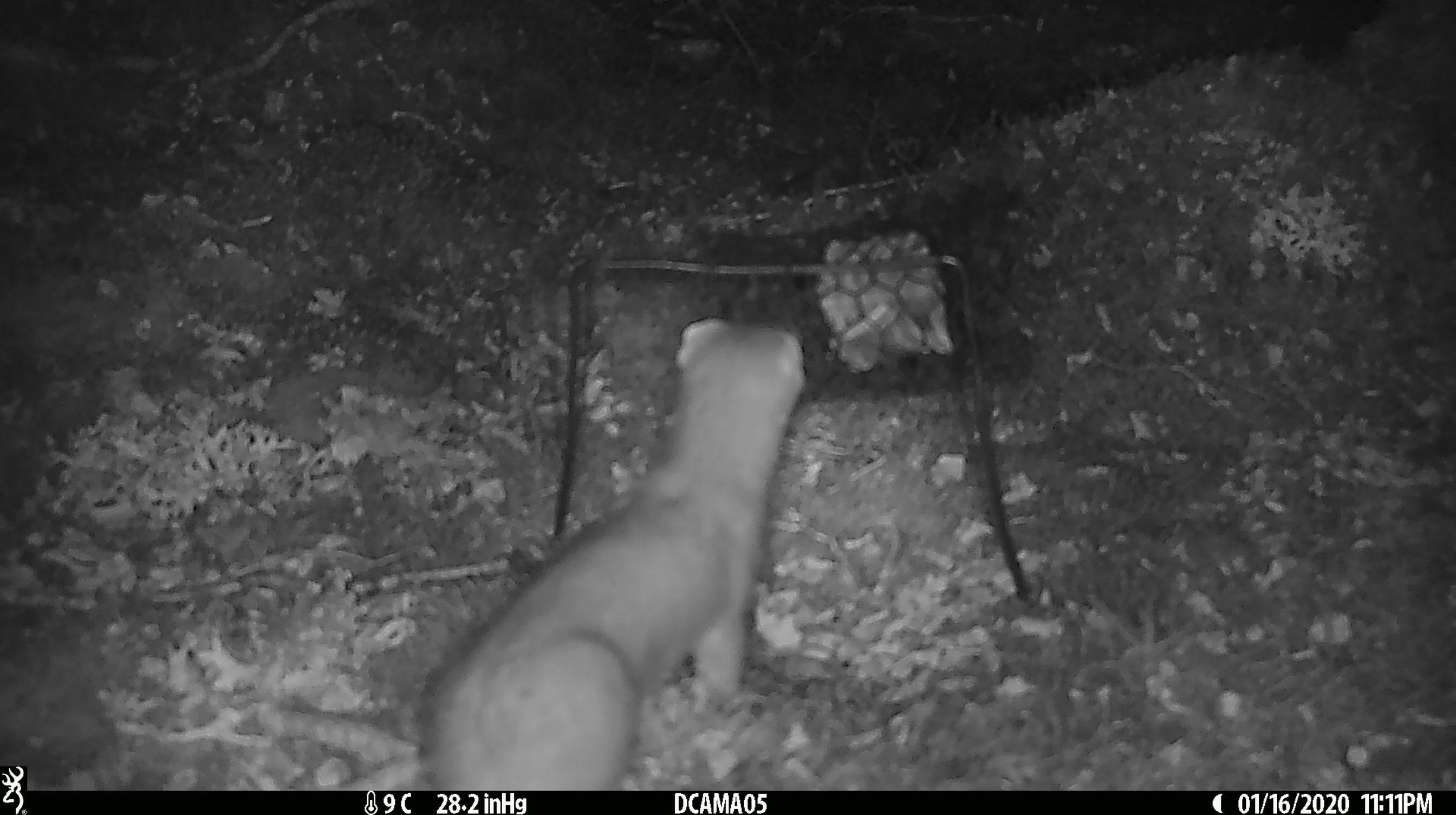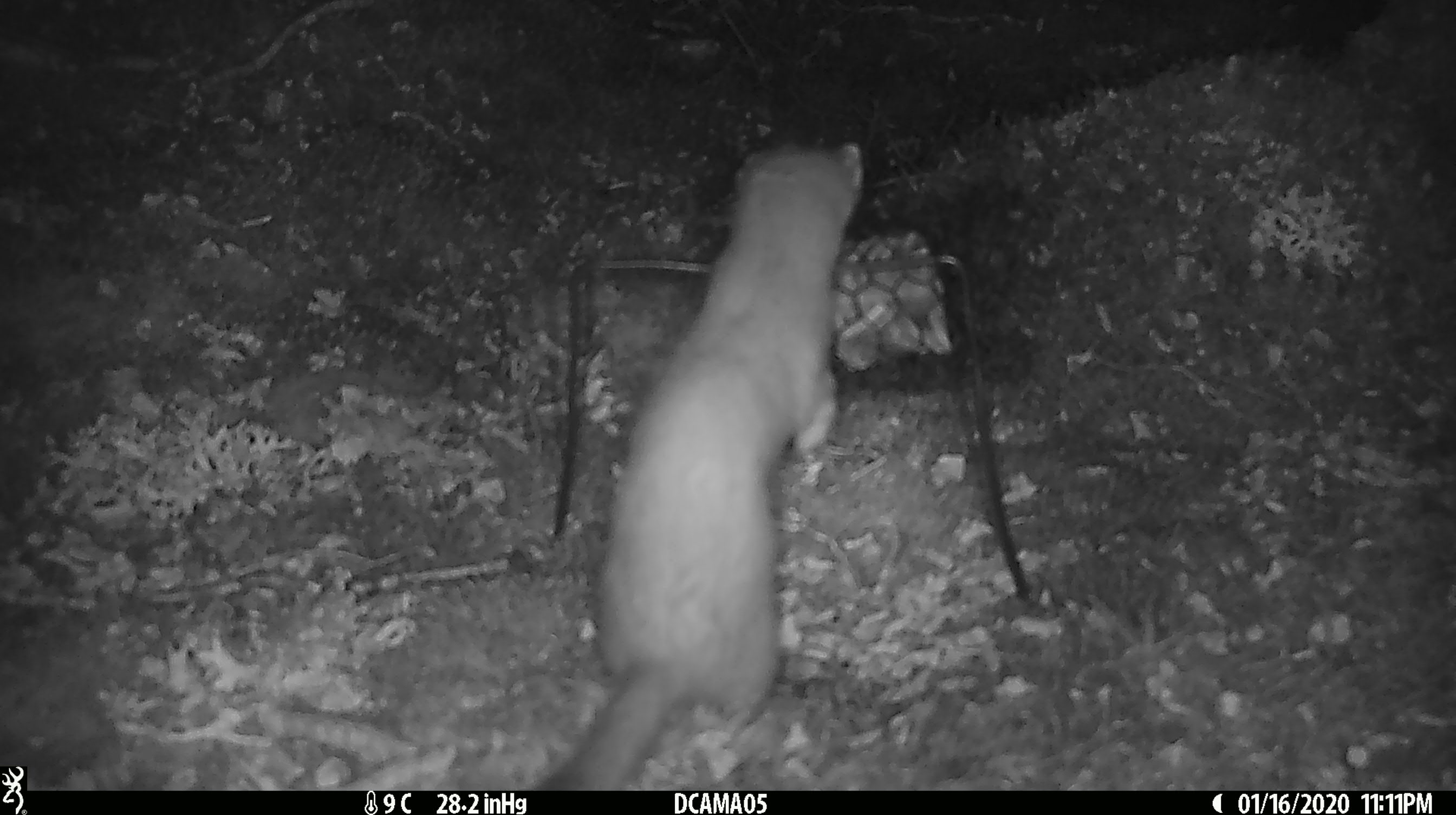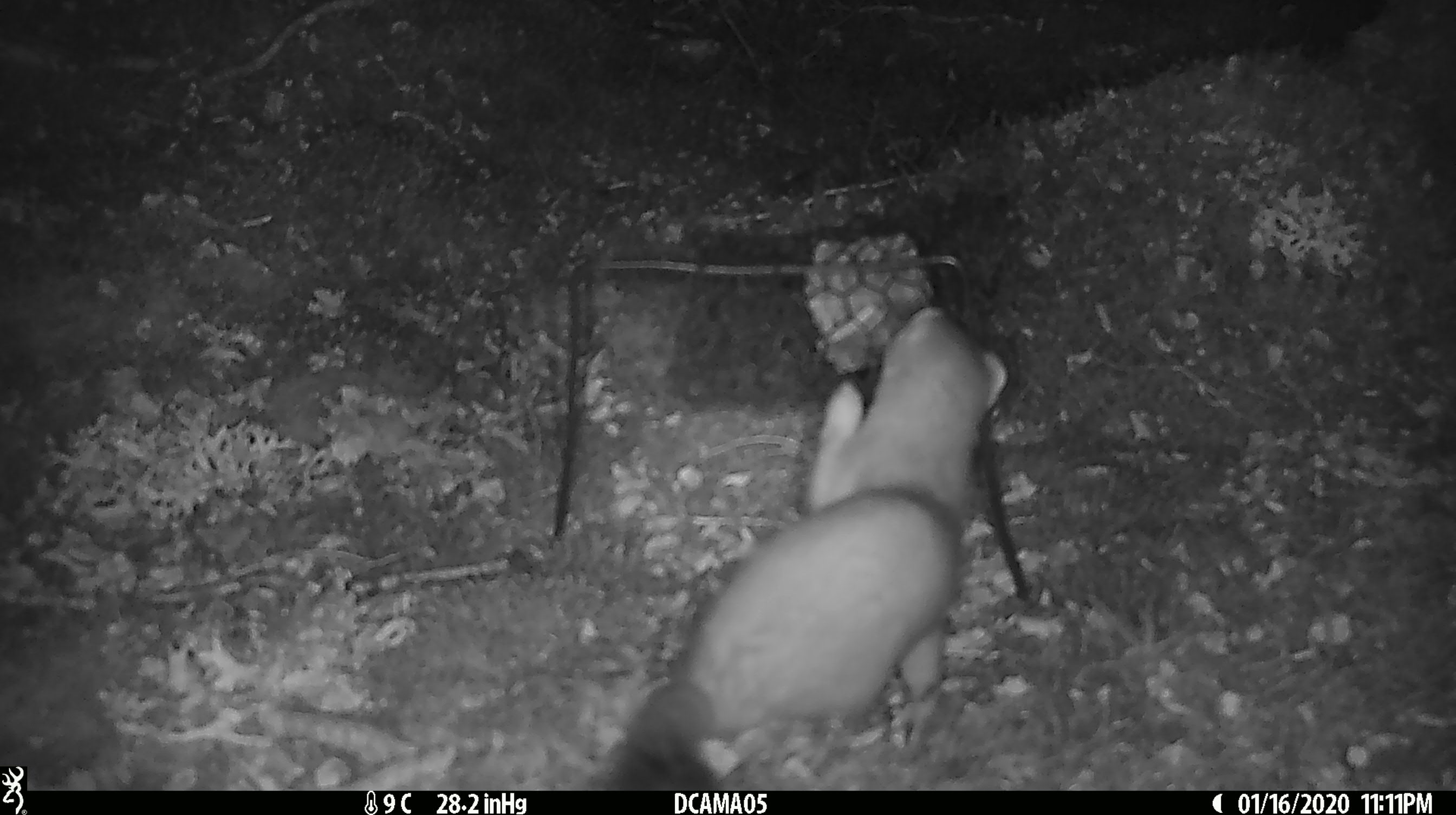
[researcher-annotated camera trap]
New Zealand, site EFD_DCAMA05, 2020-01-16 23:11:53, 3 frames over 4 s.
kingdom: Animalia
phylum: Chordata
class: Mammalia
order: Carnivora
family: Mustelidae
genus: Mustela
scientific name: Mustela erminea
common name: stoat